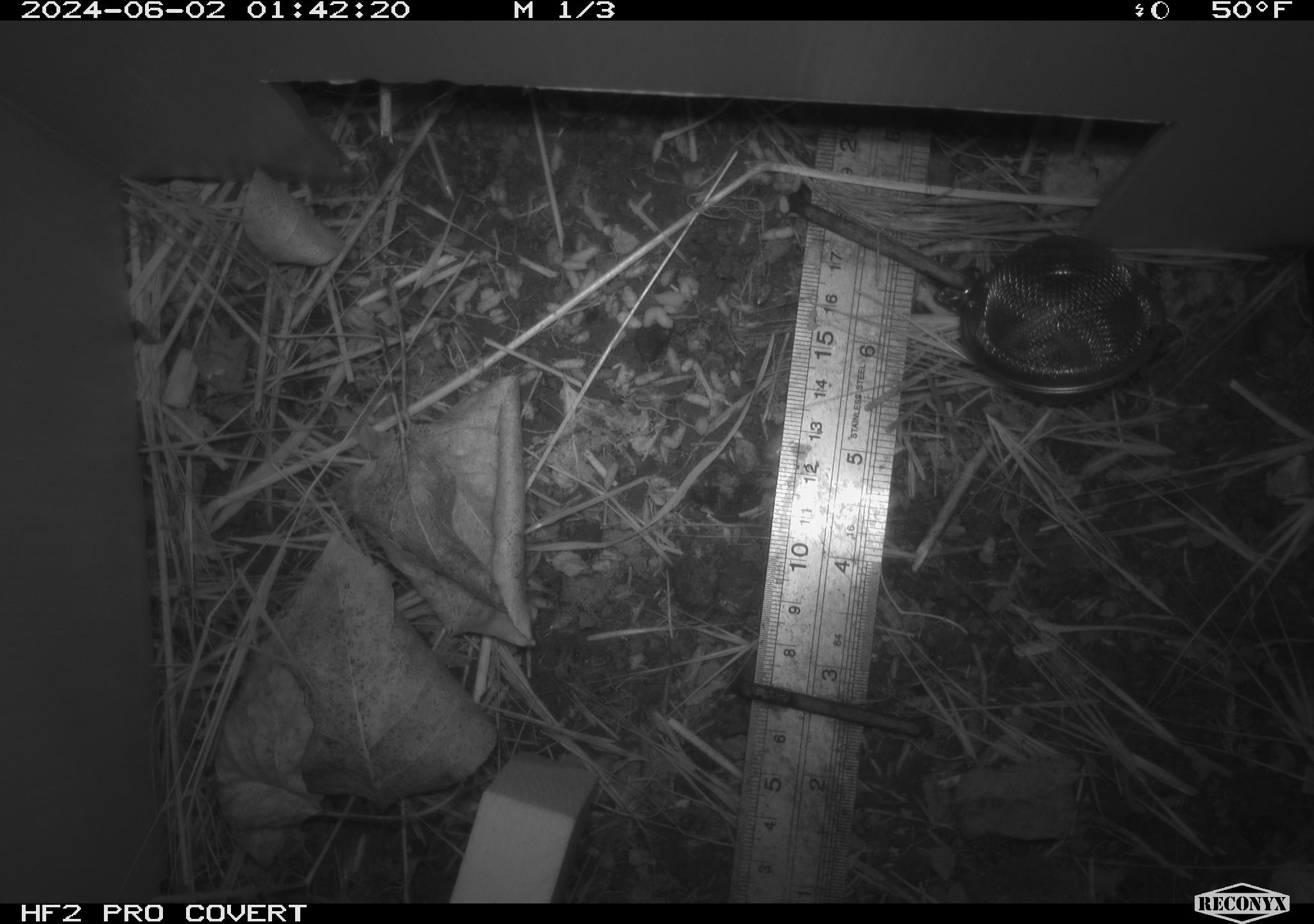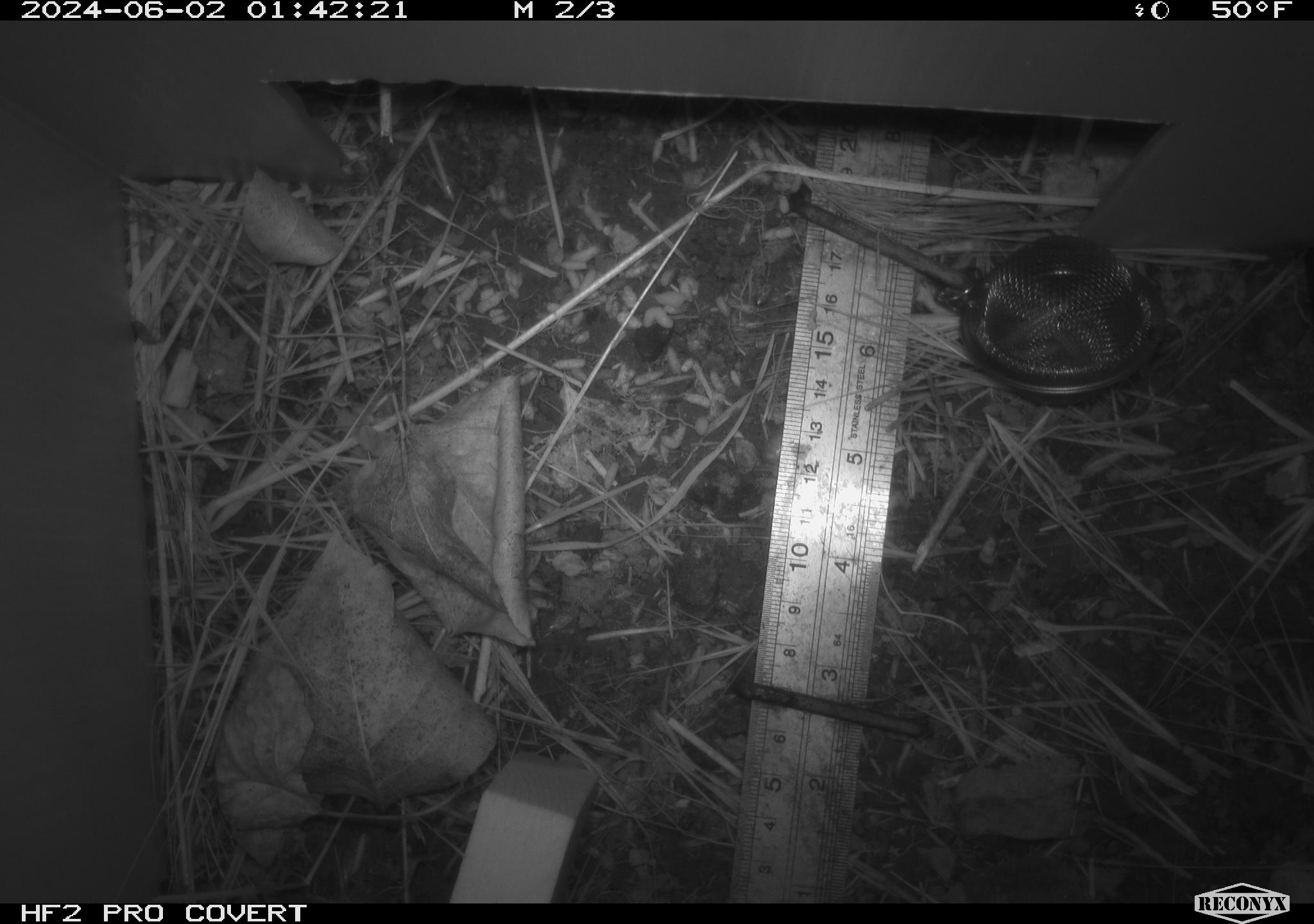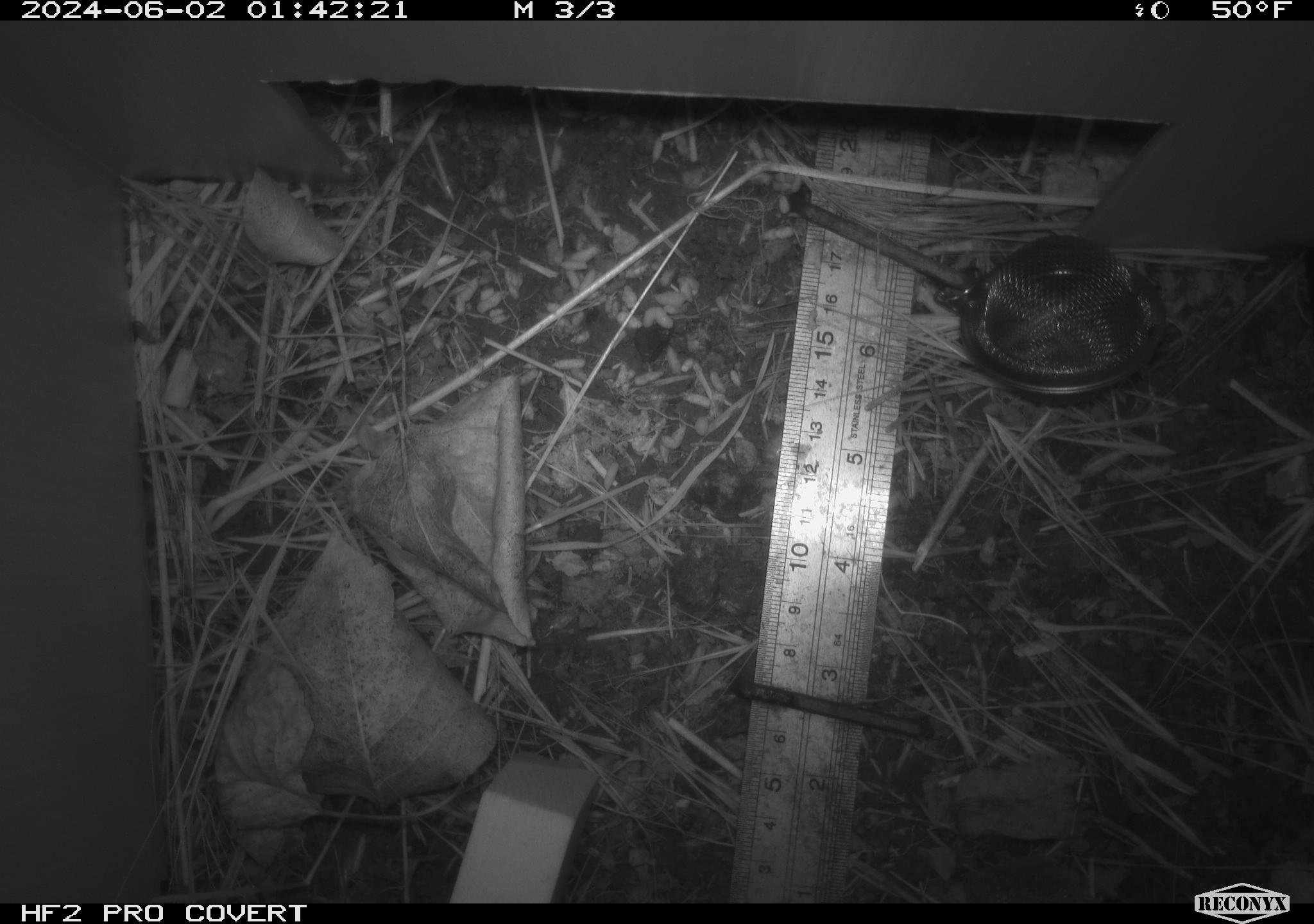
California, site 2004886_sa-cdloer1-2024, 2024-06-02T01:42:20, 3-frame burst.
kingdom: Animalia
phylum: Arthropoda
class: Insecta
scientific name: Insecta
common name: insect